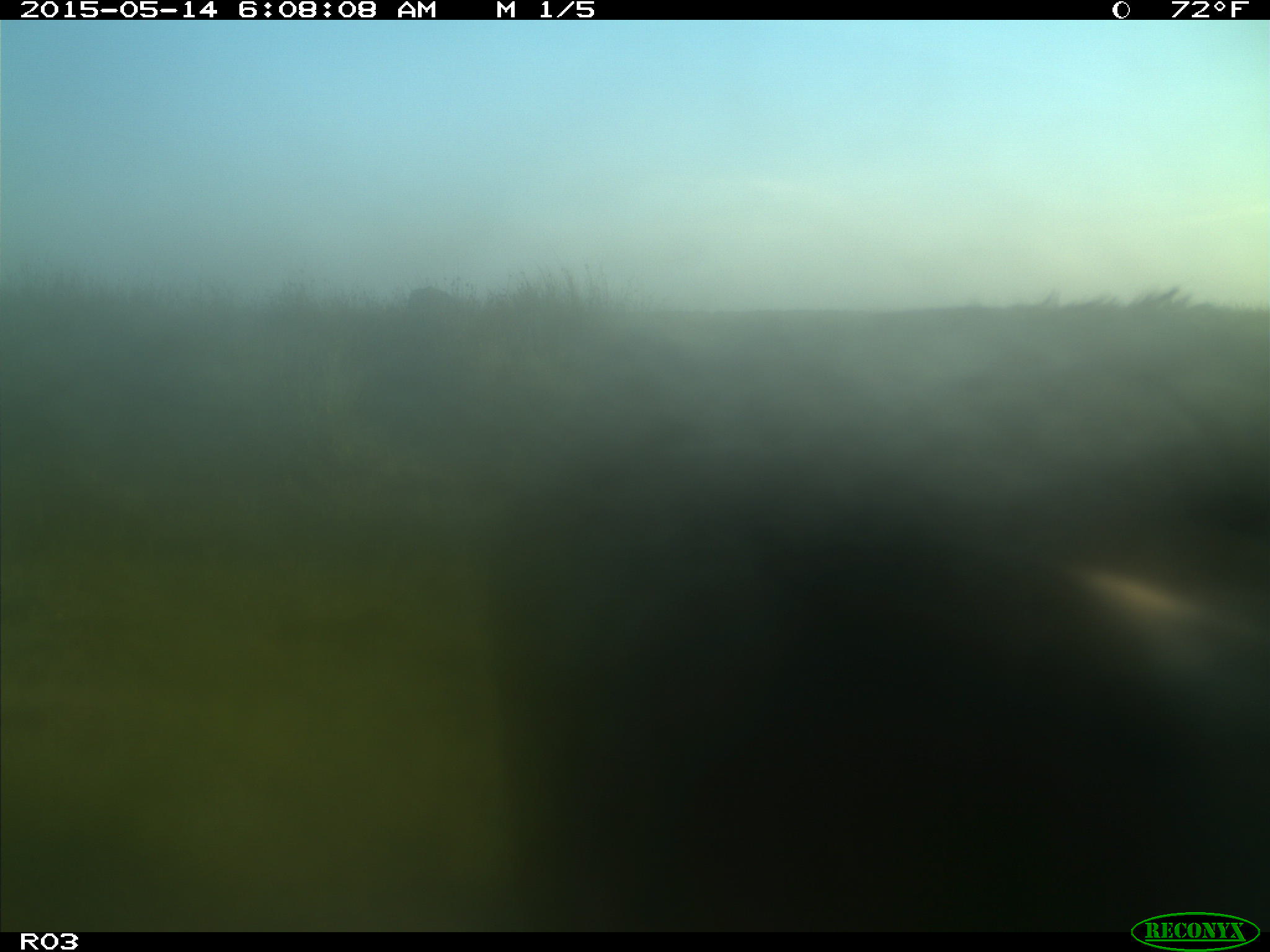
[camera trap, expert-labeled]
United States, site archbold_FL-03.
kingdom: Animalia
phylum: Chordata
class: Mammalia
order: Artiodactyla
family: Bovidae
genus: Bos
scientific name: Bos taurus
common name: domestic cow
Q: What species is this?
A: Bos taurus (domestic cow).